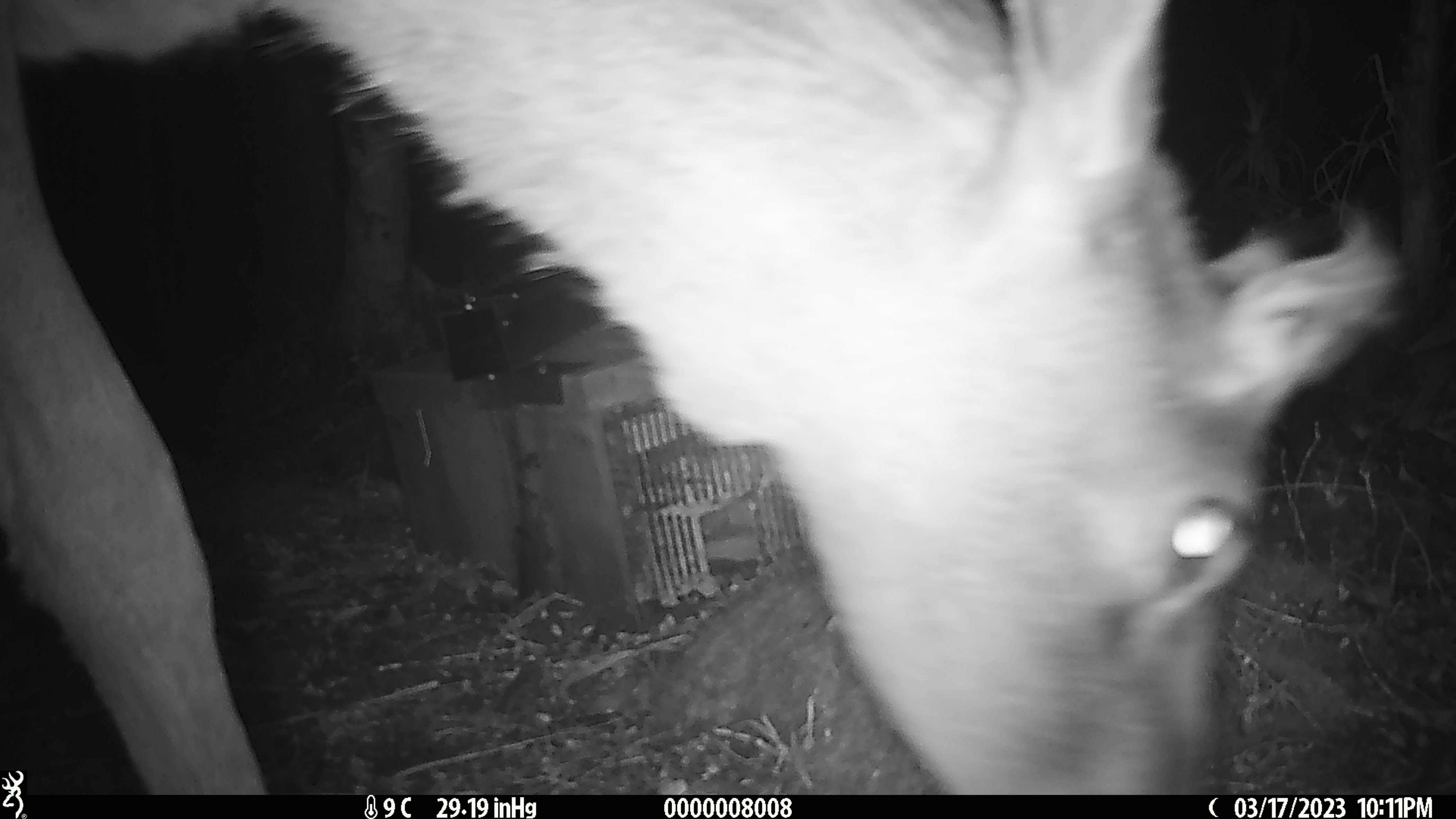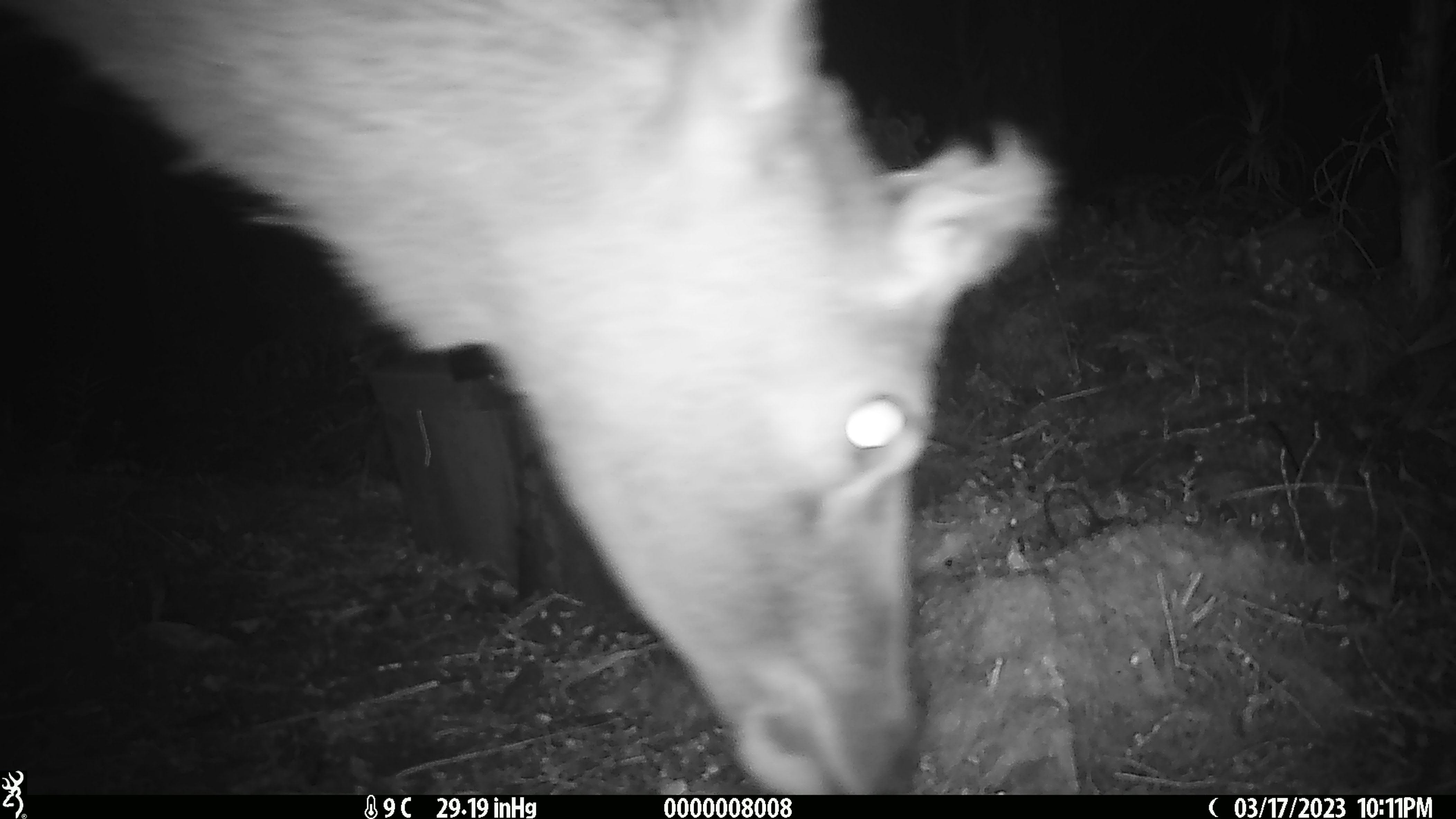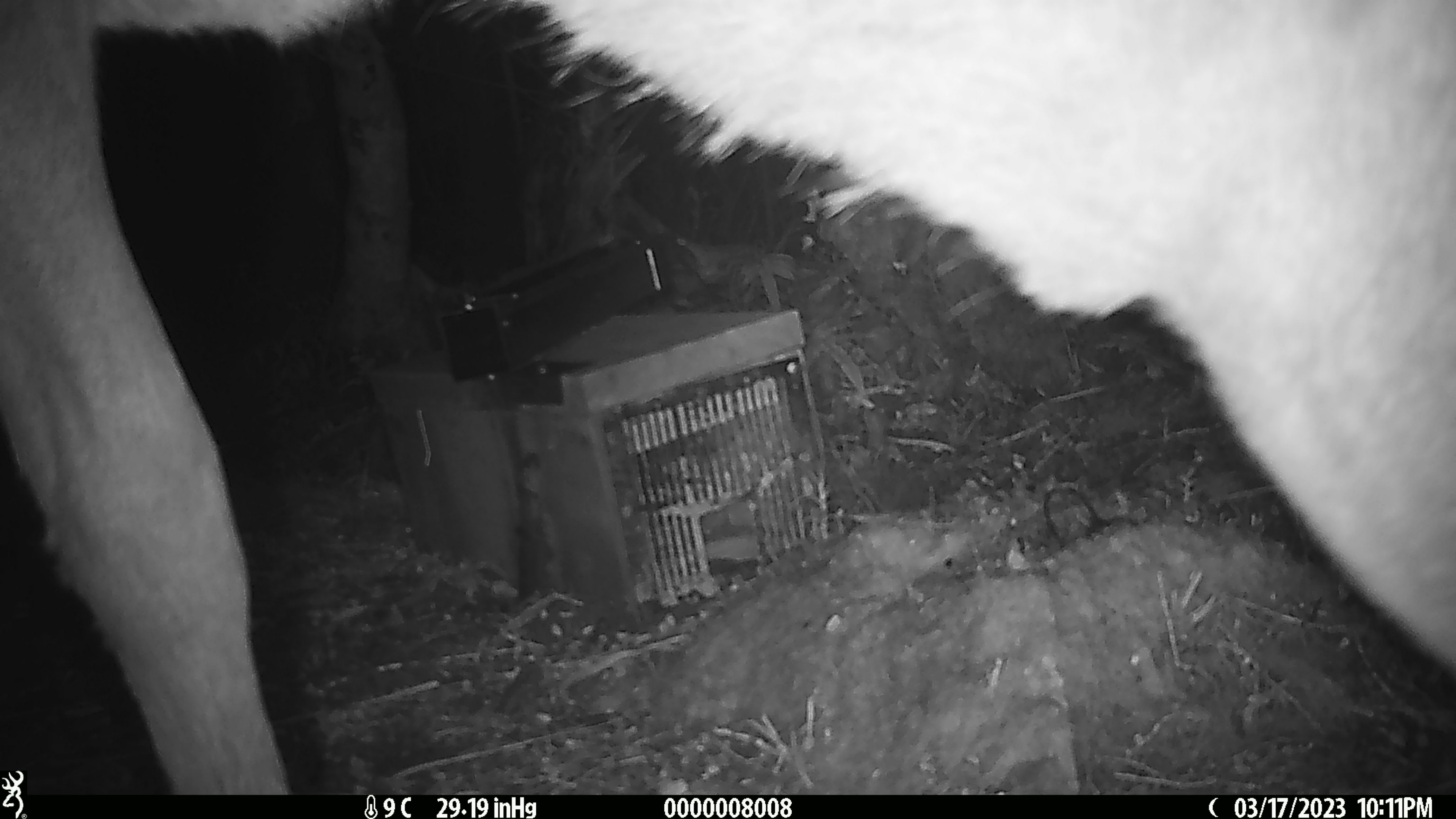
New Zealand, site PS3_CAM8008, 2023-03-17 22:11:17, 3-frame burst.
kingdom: Animalia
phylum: Chordata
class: Mammalia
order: Artiodactyla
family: Cervidae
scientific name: Cervidae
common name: deer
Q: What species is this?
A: Deer (Cervidae).